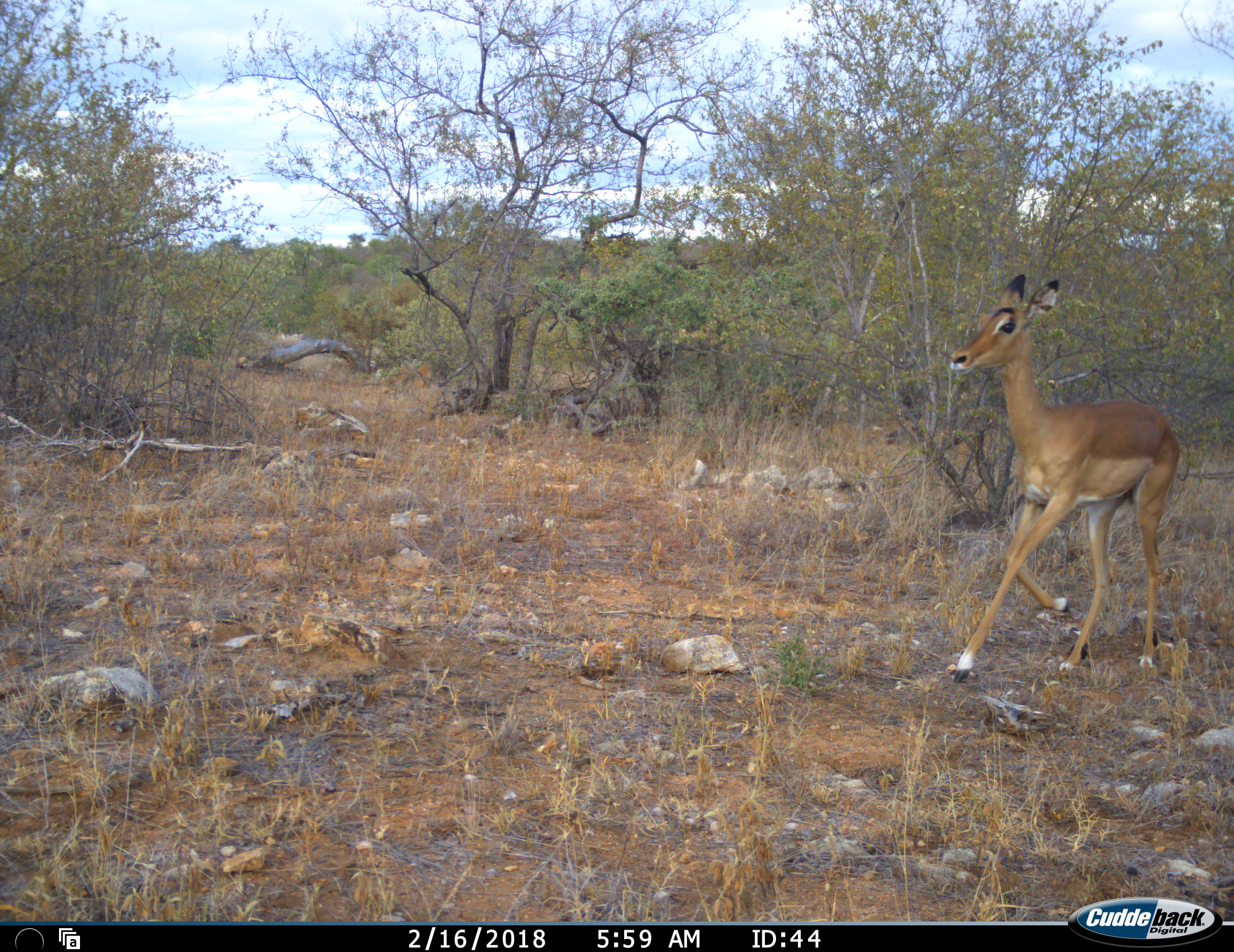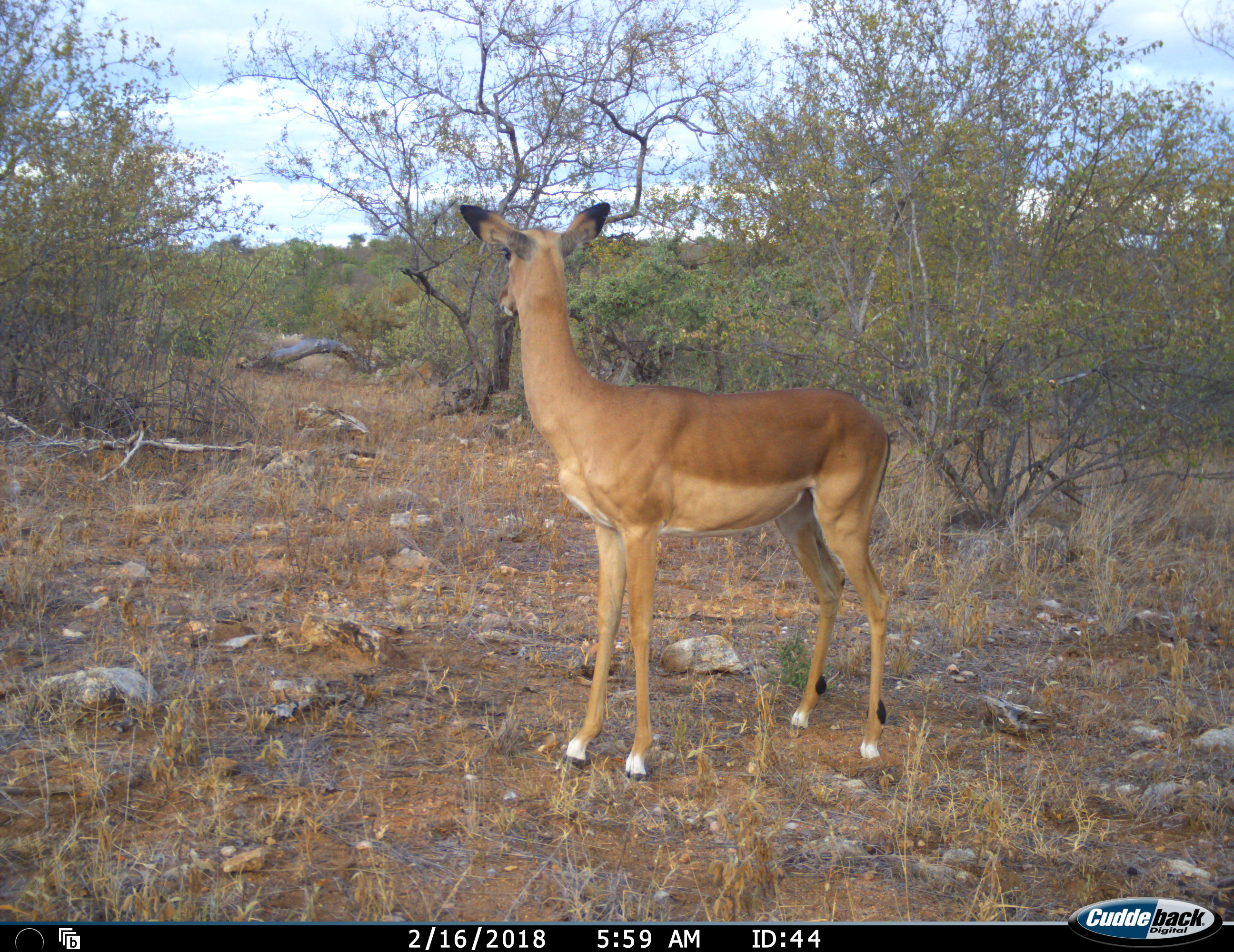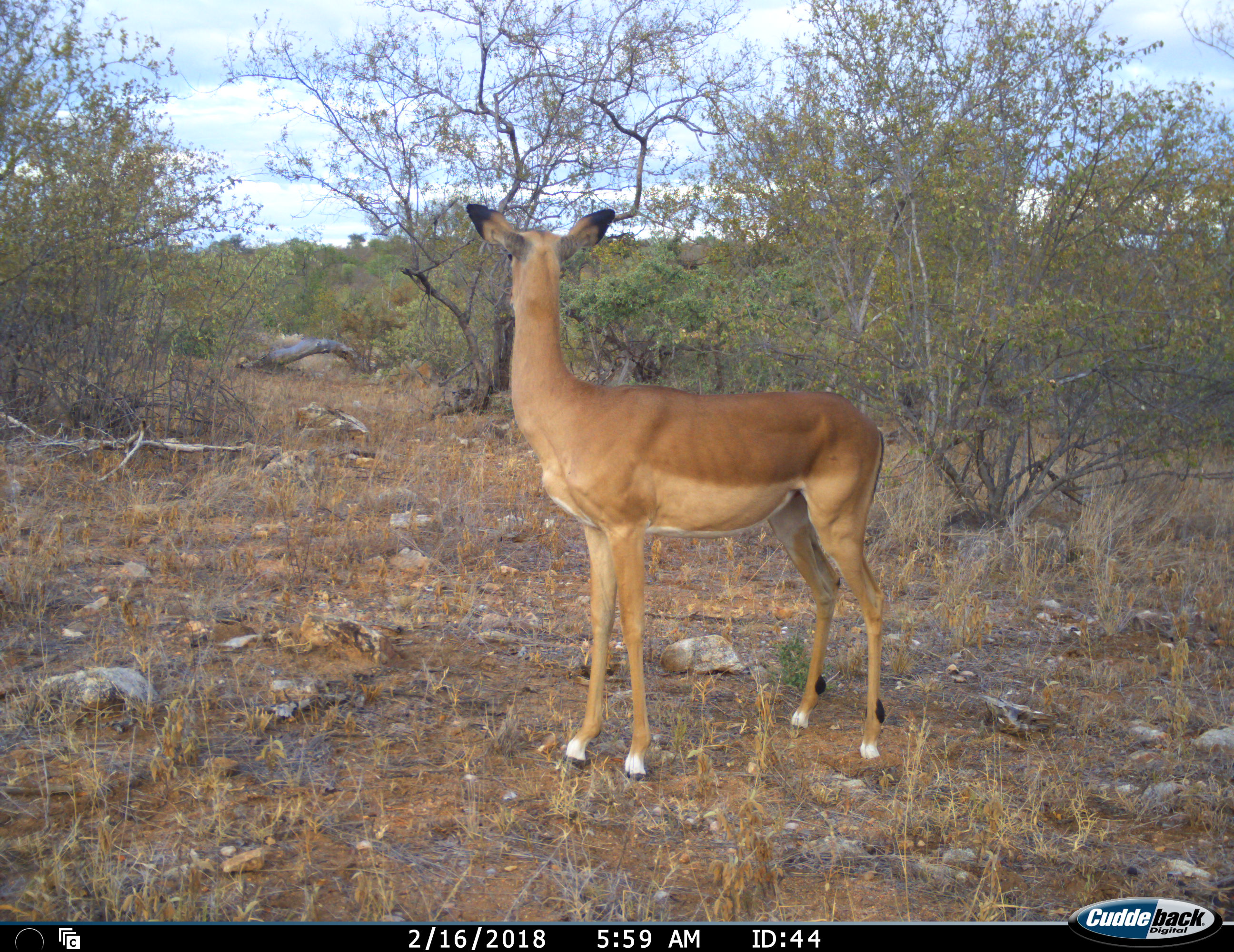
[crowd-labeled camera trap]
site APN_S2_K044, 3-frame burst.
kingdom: Animalia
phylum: Chordata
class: Mammalia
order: Artiodactyla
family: Bovidae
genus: Aepyceros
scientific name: Aepyceros melampus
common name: impala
Impala (Aepyceros melampus), count 1. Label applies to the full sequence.